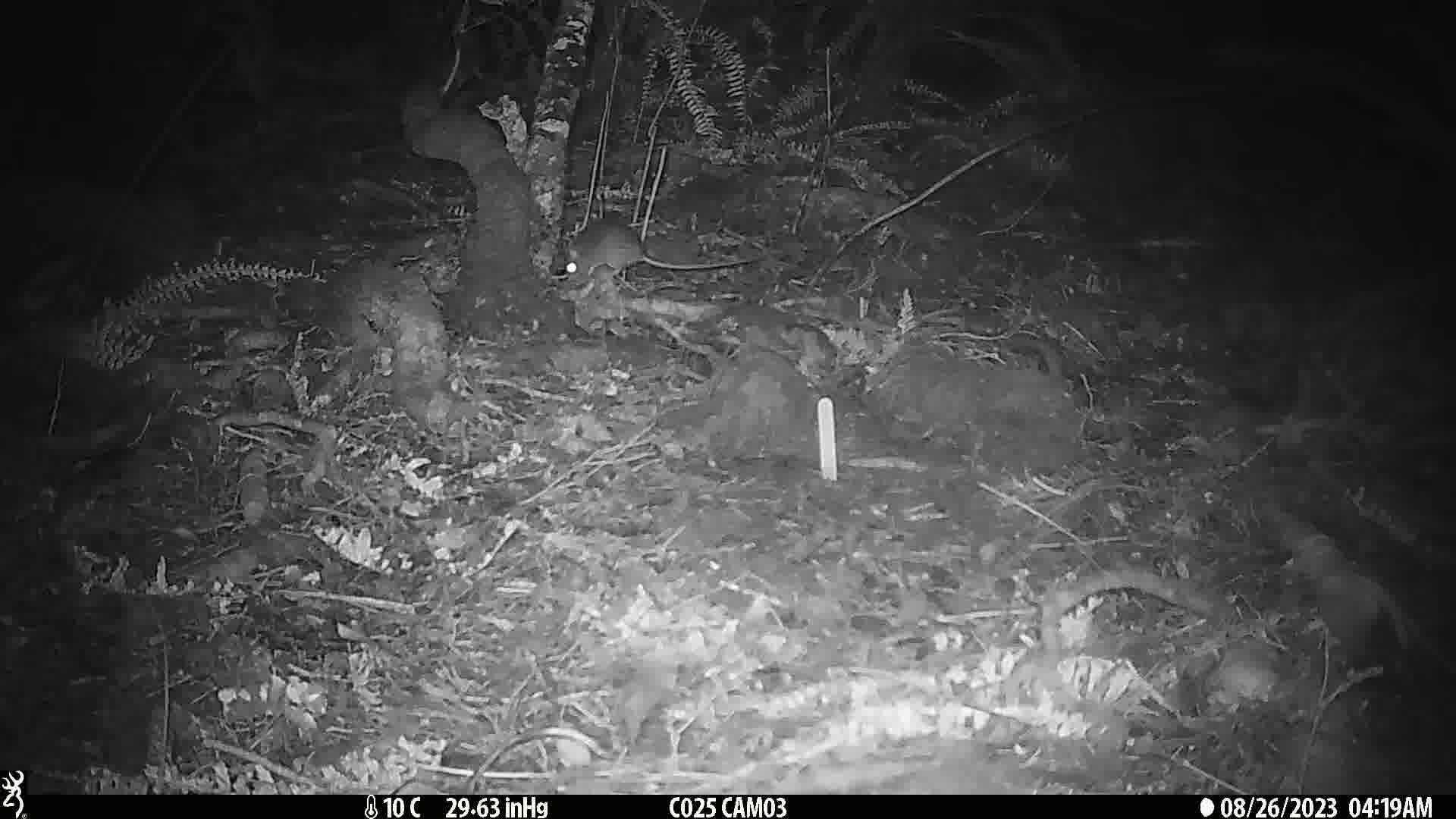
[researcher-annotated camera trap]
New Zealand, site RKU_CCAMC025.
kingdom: Animalia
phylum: Chordata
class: Mammalia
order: Rodentia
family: Muridae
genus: Rattus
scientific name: Rattus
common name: rat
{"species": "rat (Rattus)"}